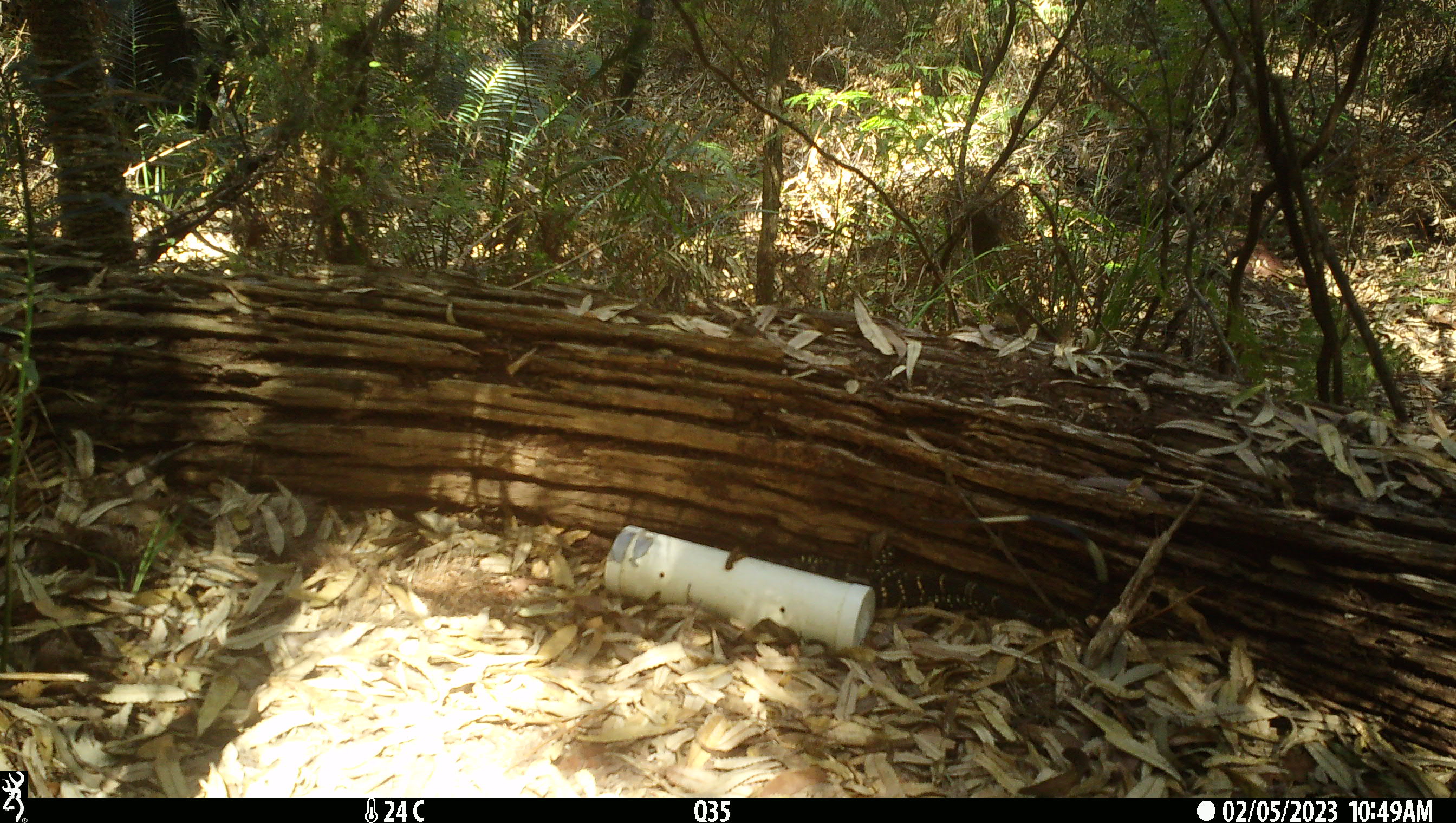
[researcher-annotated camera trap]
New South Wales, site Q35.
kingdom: Animalia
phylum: Chordata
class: Reptilia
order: Squamata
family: Varanidae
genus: Varanus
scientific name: Varanus varius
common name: lace monitor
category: goanna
Goanna (lace monitor) (Varanus varius).